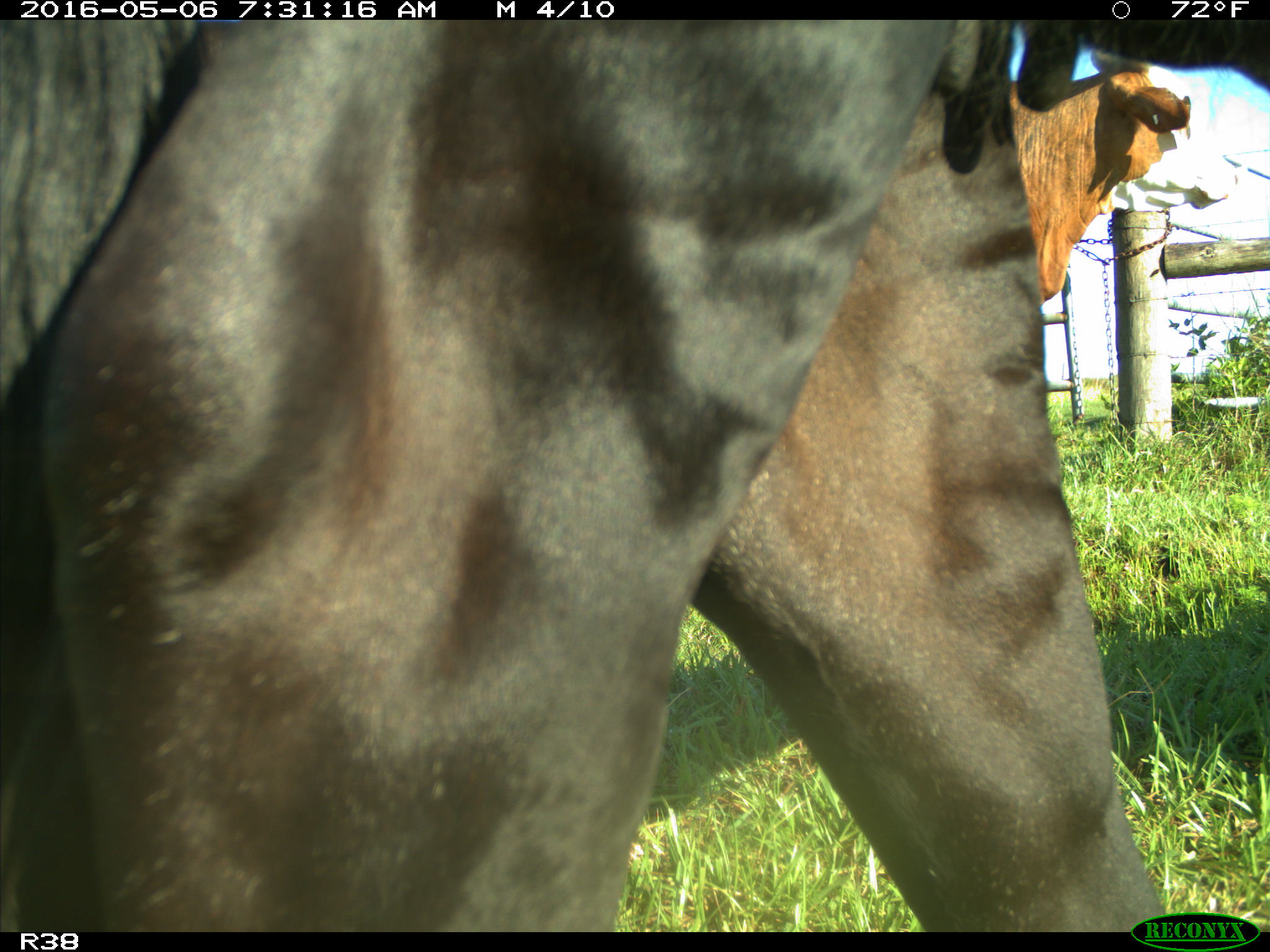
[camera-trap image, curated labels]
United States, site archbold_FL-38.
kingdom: Animalia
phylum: Chordata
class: Mammalia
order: Artiodactyla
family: Bovidae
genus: Bos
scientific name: Bos taurus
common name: domestic cow